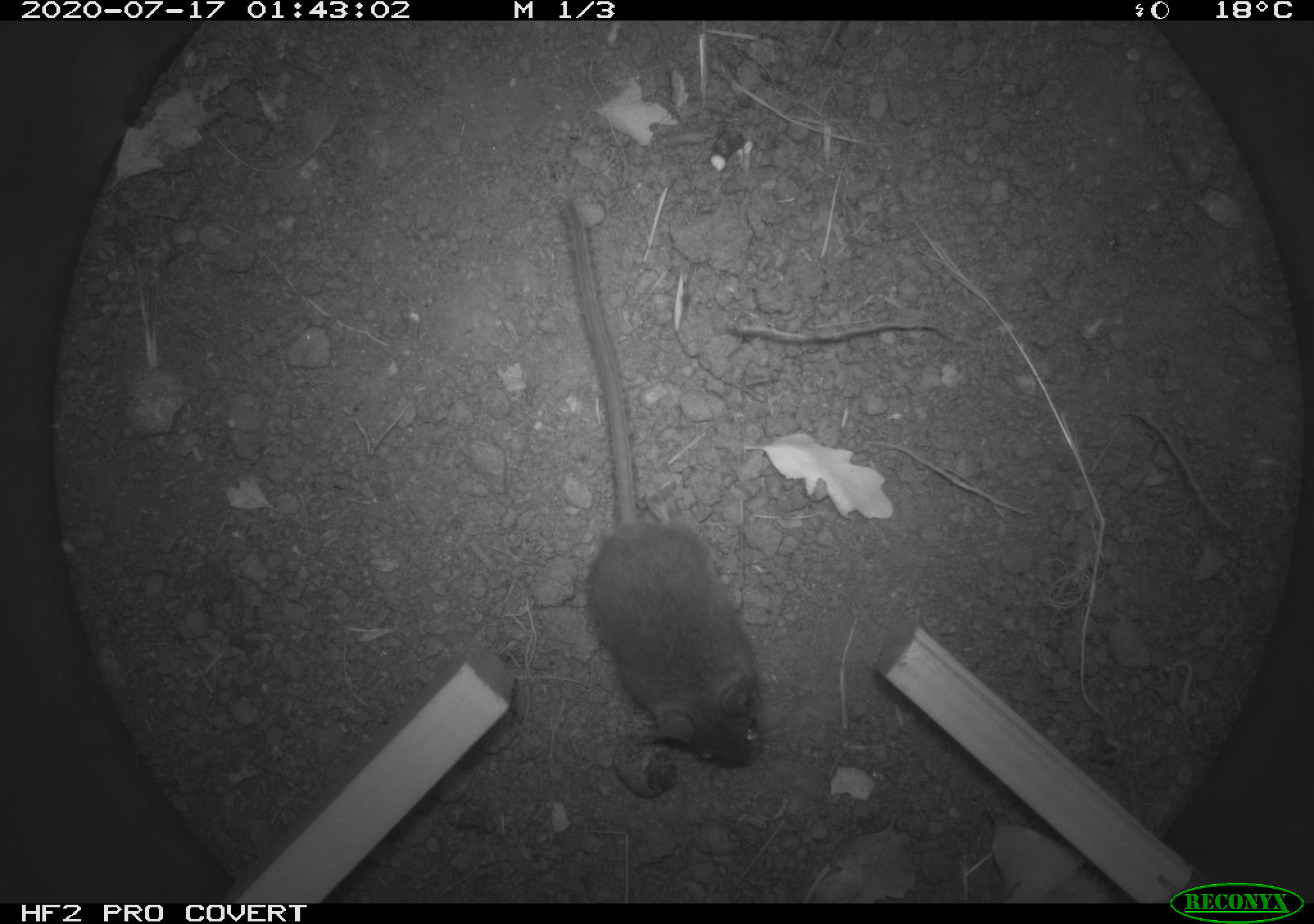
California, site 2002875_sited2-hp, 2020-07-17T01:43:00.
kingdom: Animalia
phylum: Chordata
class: Mammalia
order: Rodentia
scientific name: Rodentia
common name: rodent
Rodent (Rodentia).